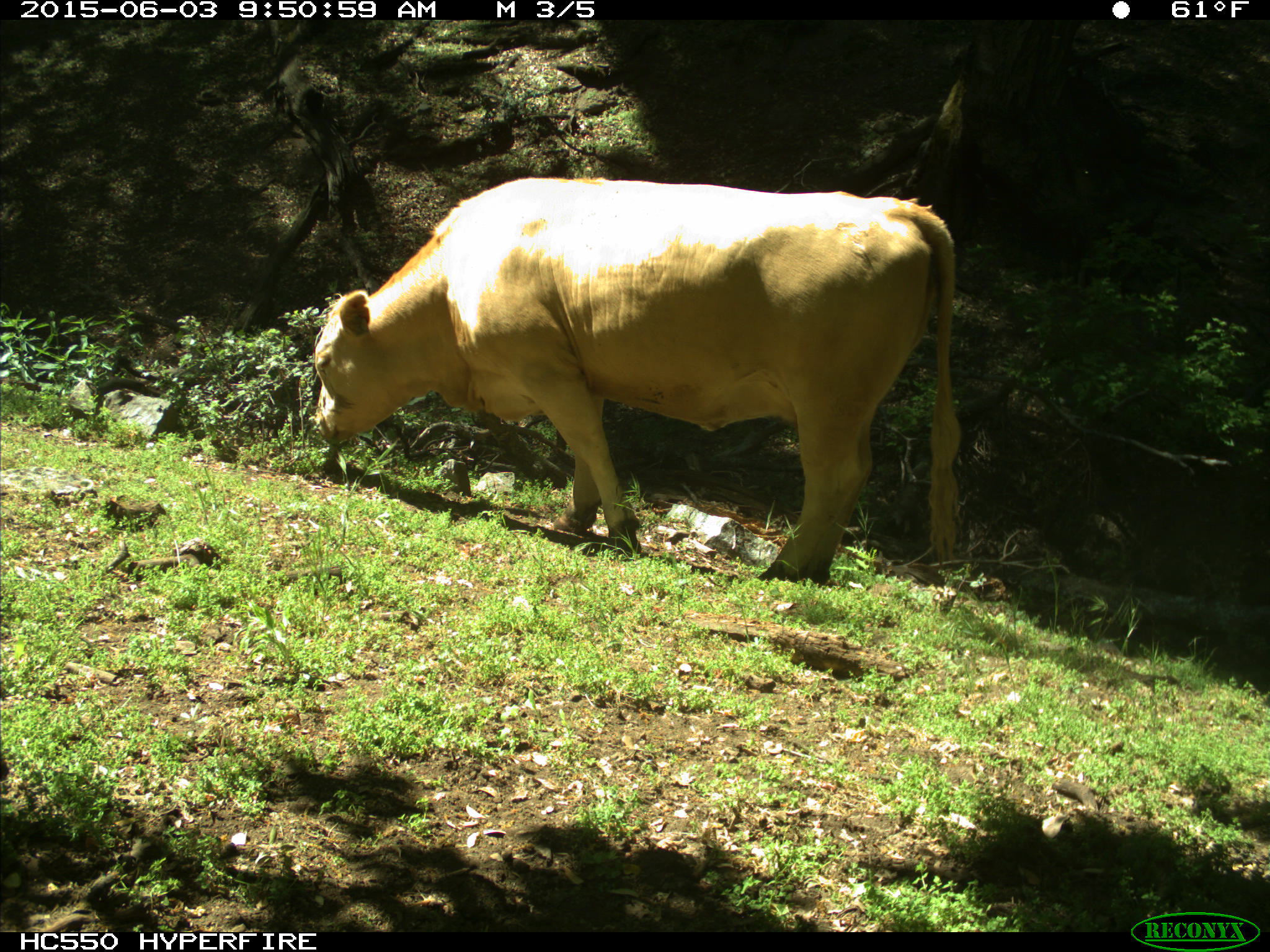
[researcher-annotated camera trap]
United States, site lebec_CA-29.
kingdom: Animalia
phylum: Chordata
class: Mammalia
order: Artiodactyla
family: Bovidae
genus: Bos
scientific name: Bos taurus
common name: domestic cow